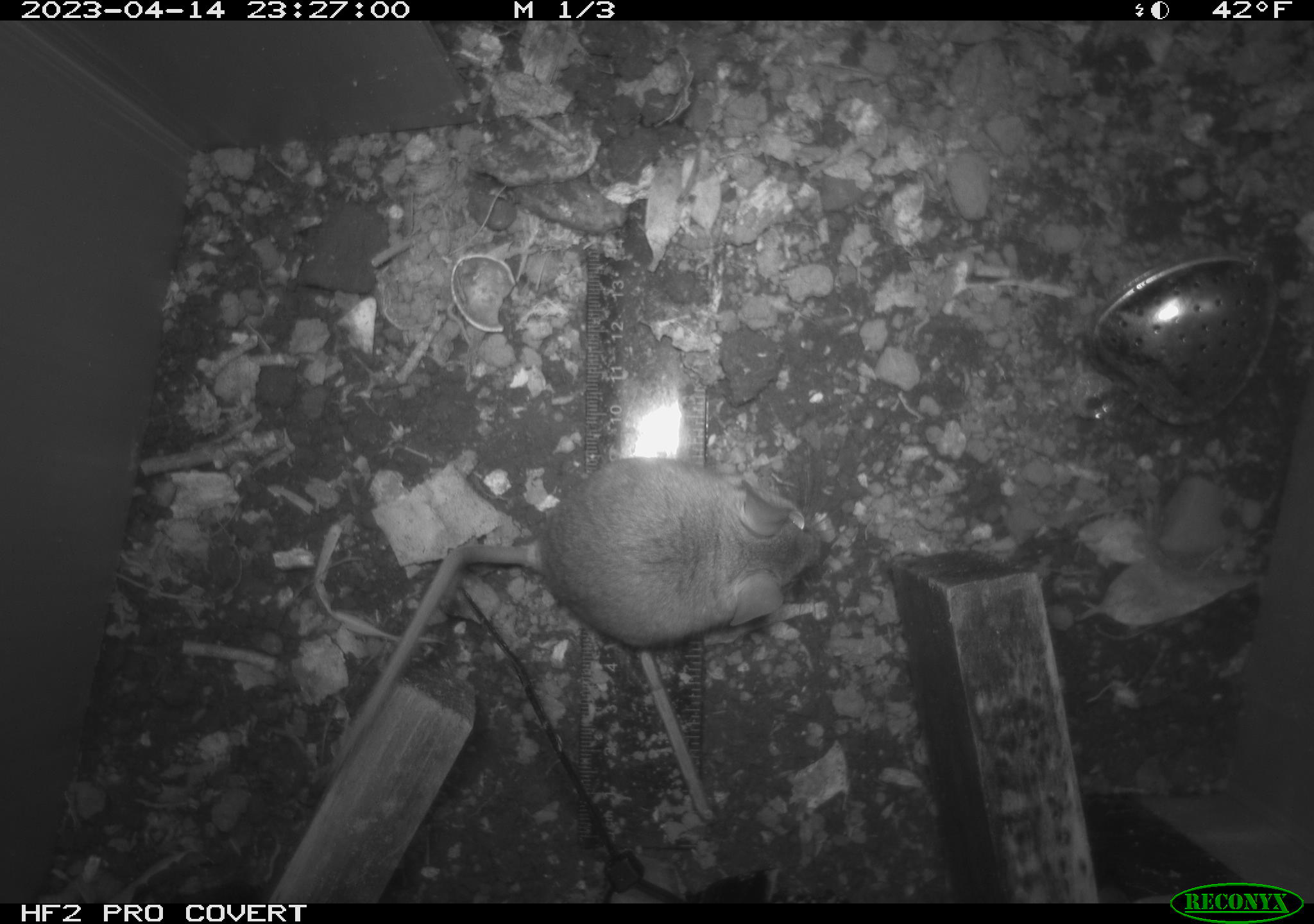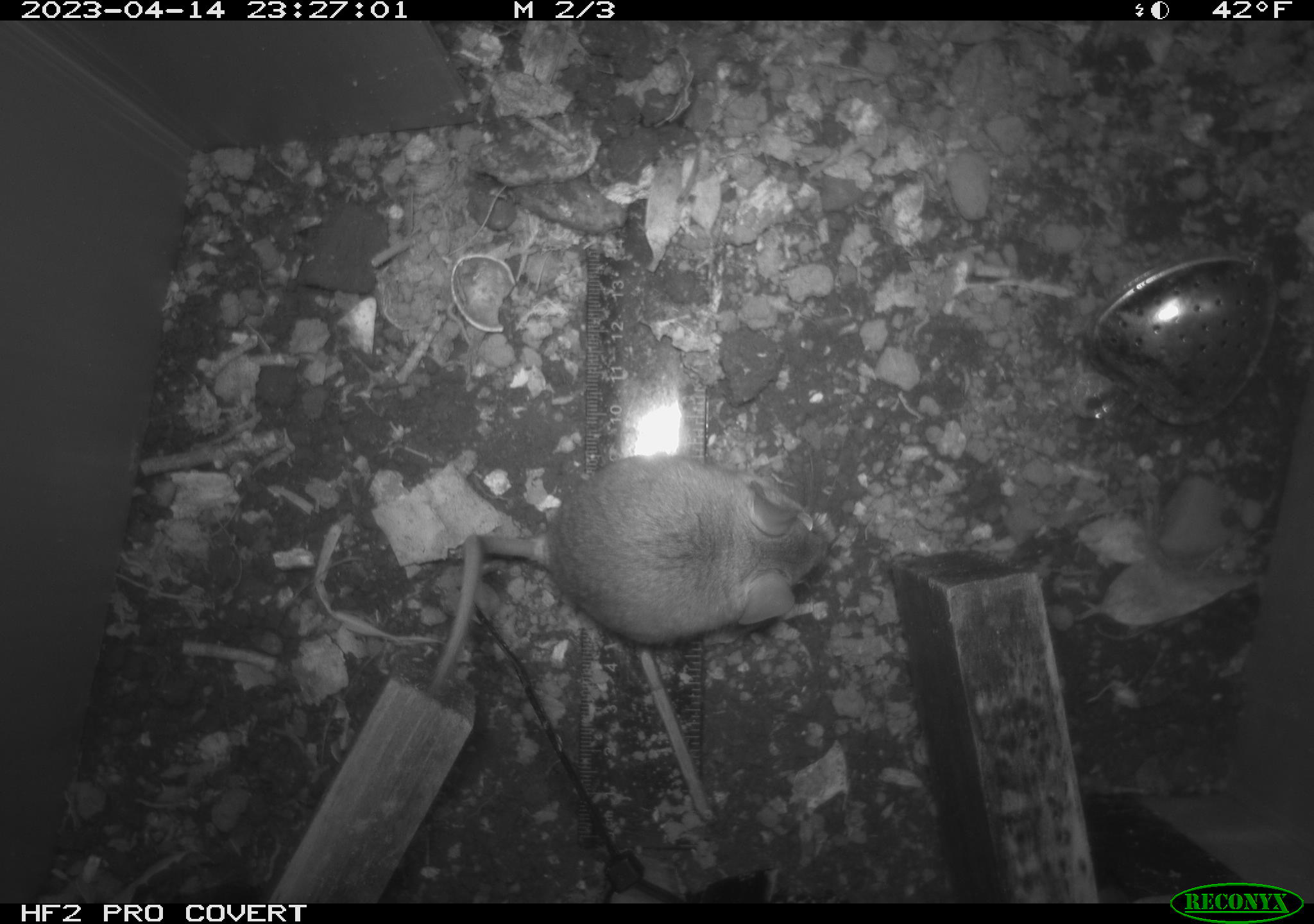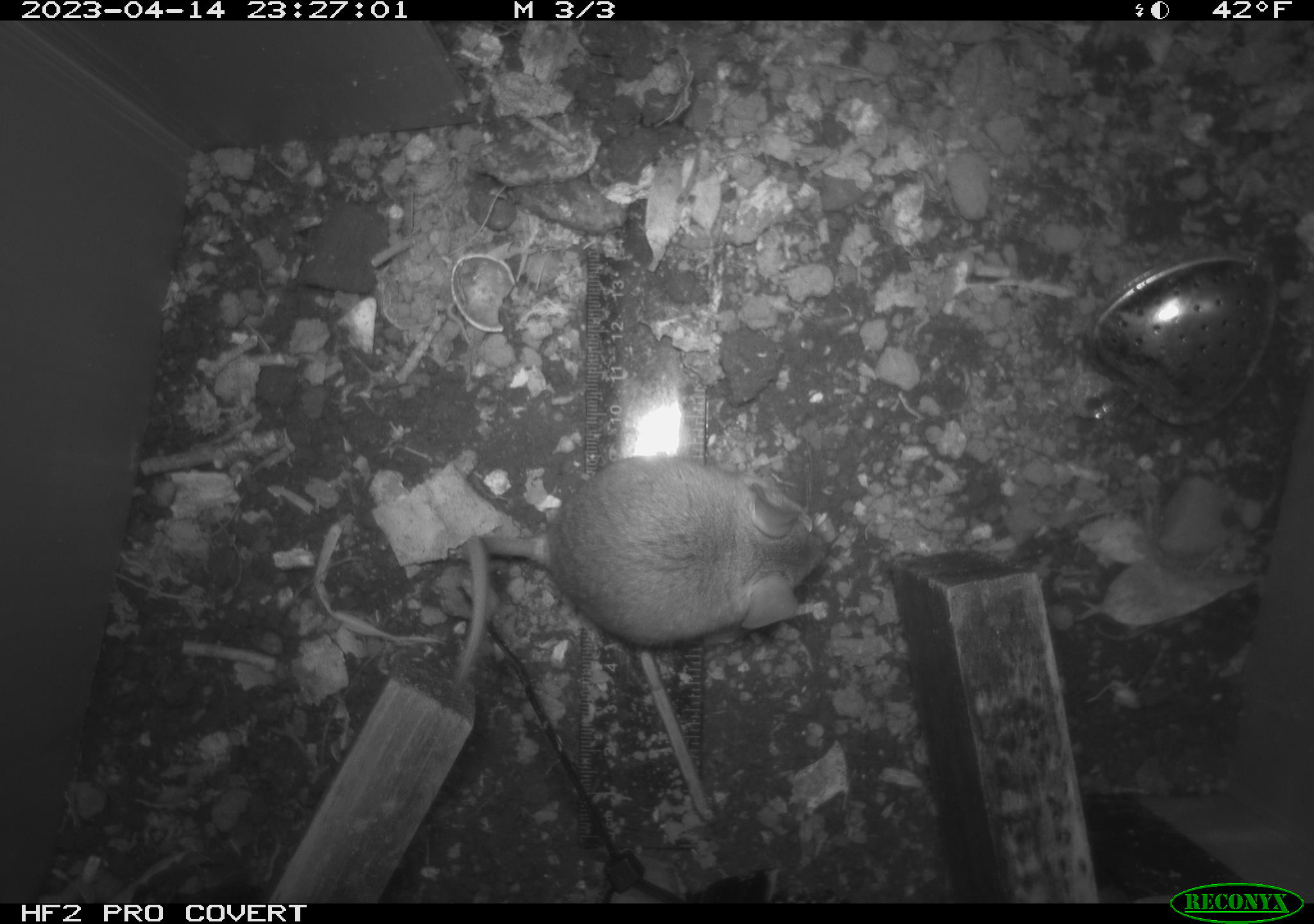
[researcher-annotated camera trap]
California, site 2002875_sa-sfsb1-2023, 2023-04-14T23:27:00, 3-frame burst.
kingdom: Animalia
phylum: Chordata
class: Mammalia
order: Rodentia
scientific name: Rodentia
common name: mouse species